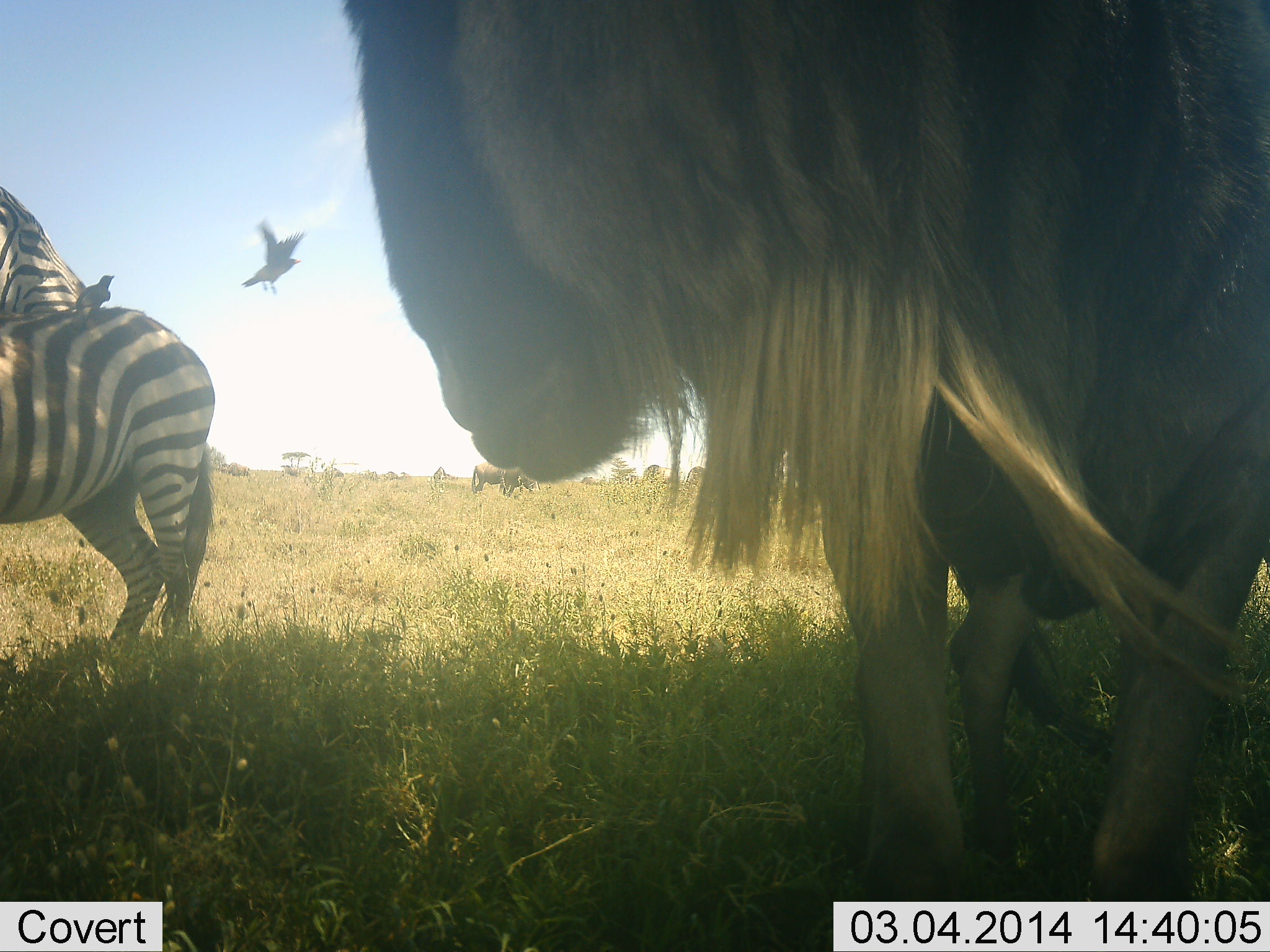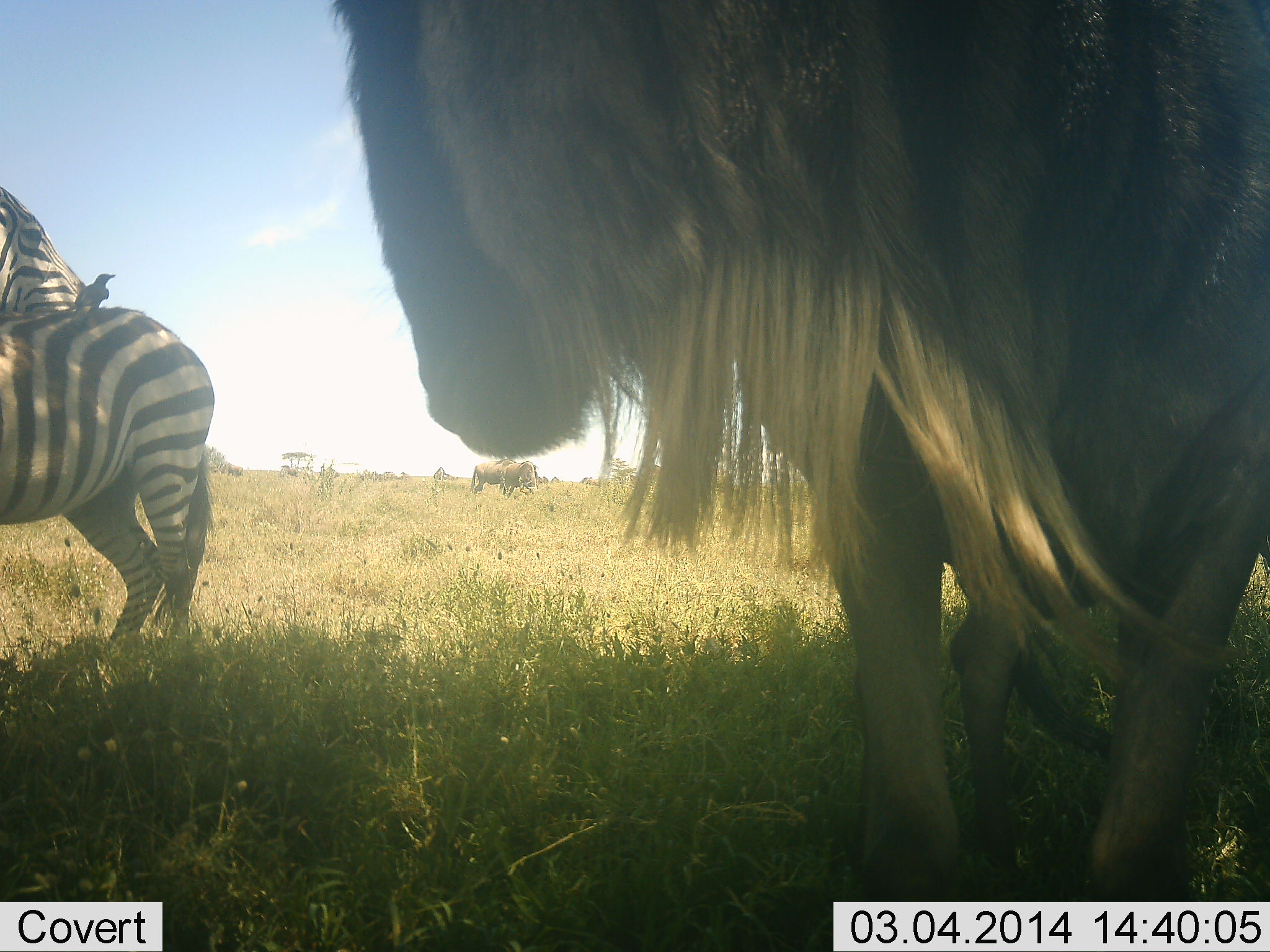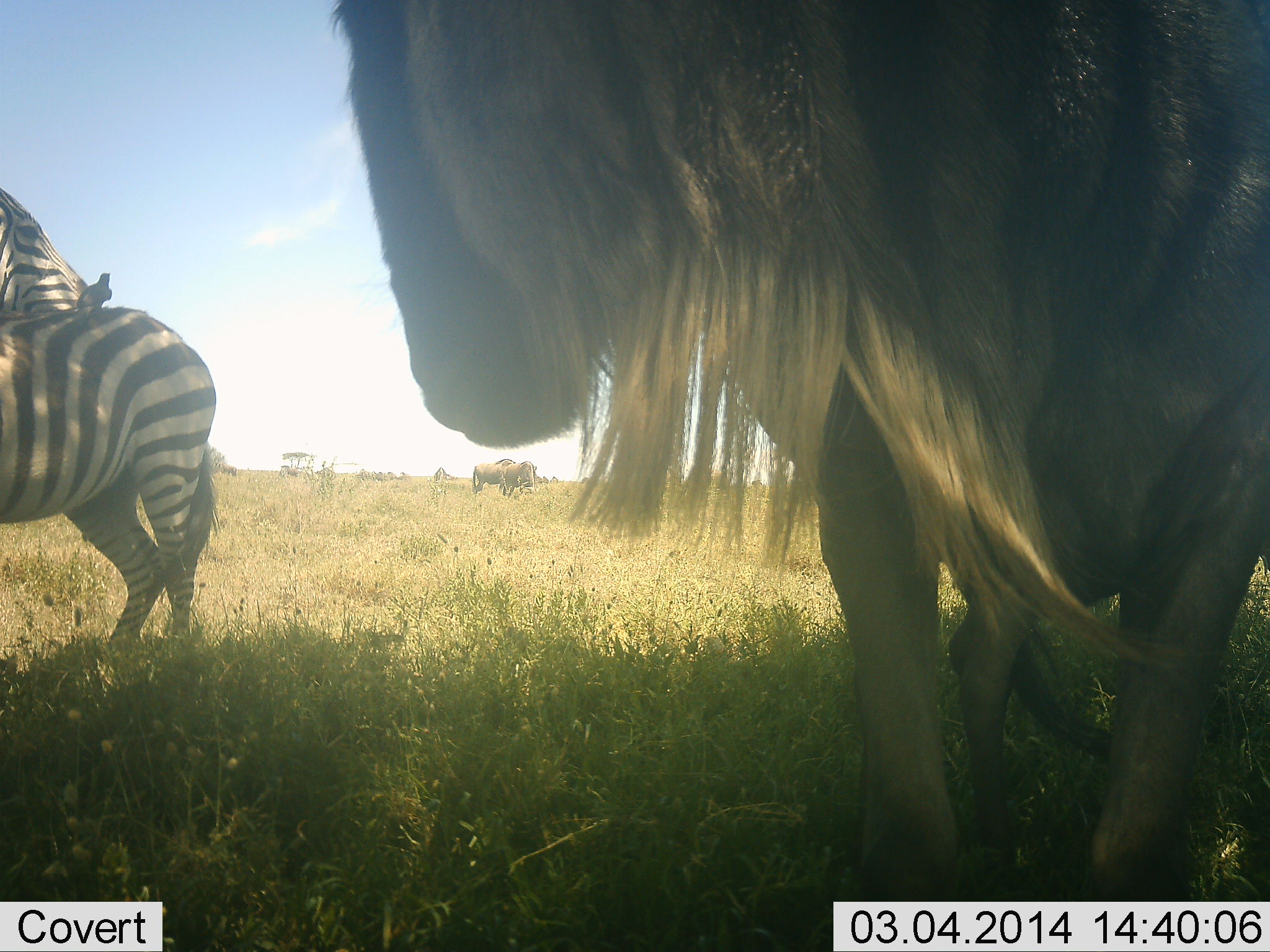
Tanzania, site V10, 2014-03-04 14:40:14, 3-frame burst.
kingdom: Animalia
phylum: Chordata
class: Aves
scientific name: Aves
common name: bird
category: otherbird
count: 2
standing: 60%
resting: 20%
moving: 100%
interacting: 10%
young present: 0%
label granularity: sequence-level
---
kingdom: Animalia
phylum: Chordata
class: Mammalia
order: Artiodactyla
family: Bovidae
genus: Connochaetes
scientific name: Connochaetes taurinus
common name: blue wildebeest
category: wildebeest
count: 3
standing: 69%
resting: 15%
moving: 23%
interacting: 0%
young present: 8%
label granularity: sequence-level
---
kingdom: Animalia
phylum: Chordata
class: Mammalia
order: Perissodactyla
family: Equidae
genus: Equus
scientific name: Equus quagga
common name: plains zebra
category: zebra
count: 2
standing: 92%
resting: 0%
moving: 0%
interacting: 8%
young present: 0%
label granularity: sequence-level